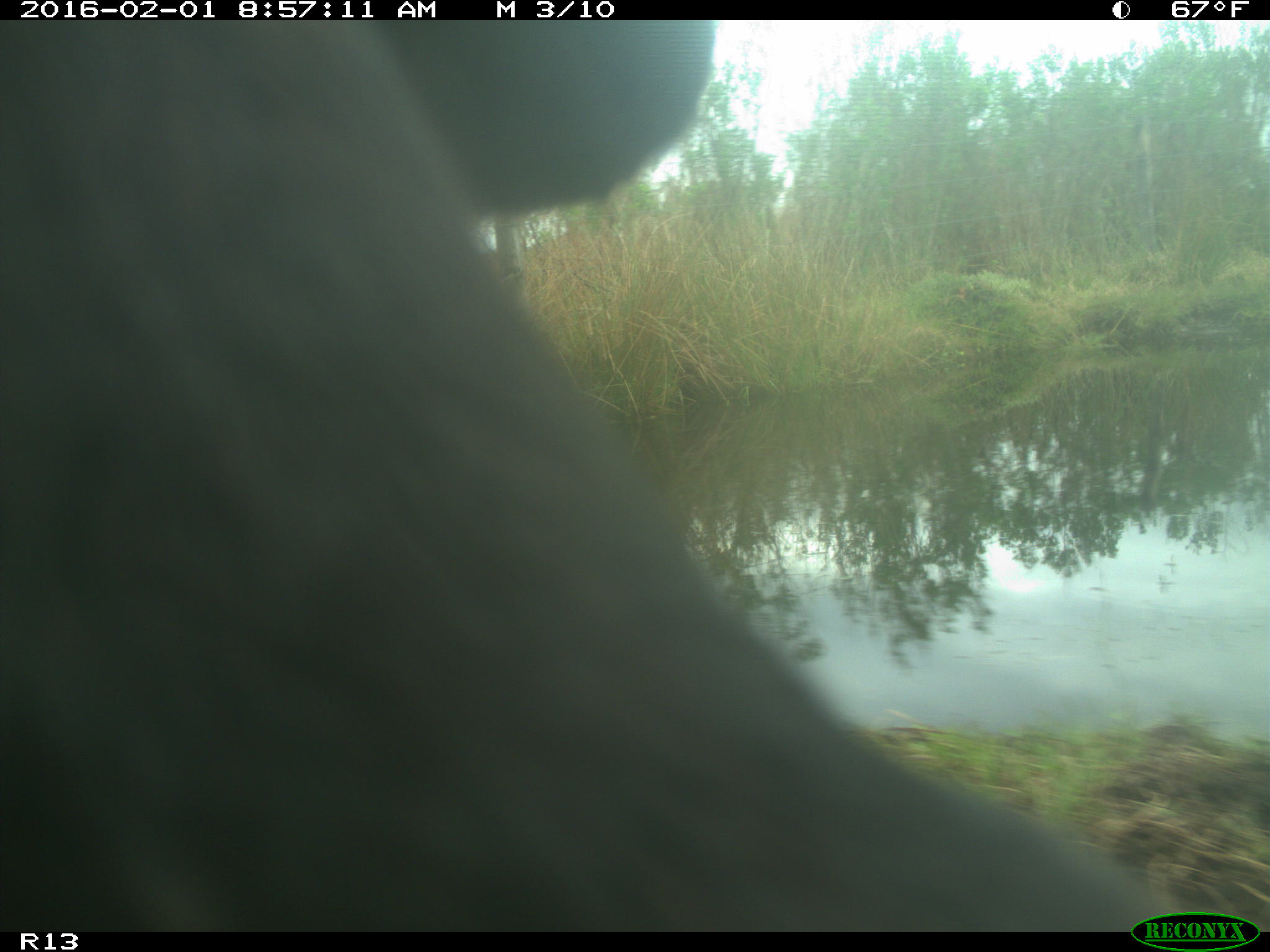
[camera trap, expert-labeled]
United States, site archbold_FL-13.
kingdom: Animalia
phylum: Chordata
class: Mammalia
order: Artiodactyla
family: Bovidae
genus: Bos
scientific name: Bos taurus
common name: domestic cow